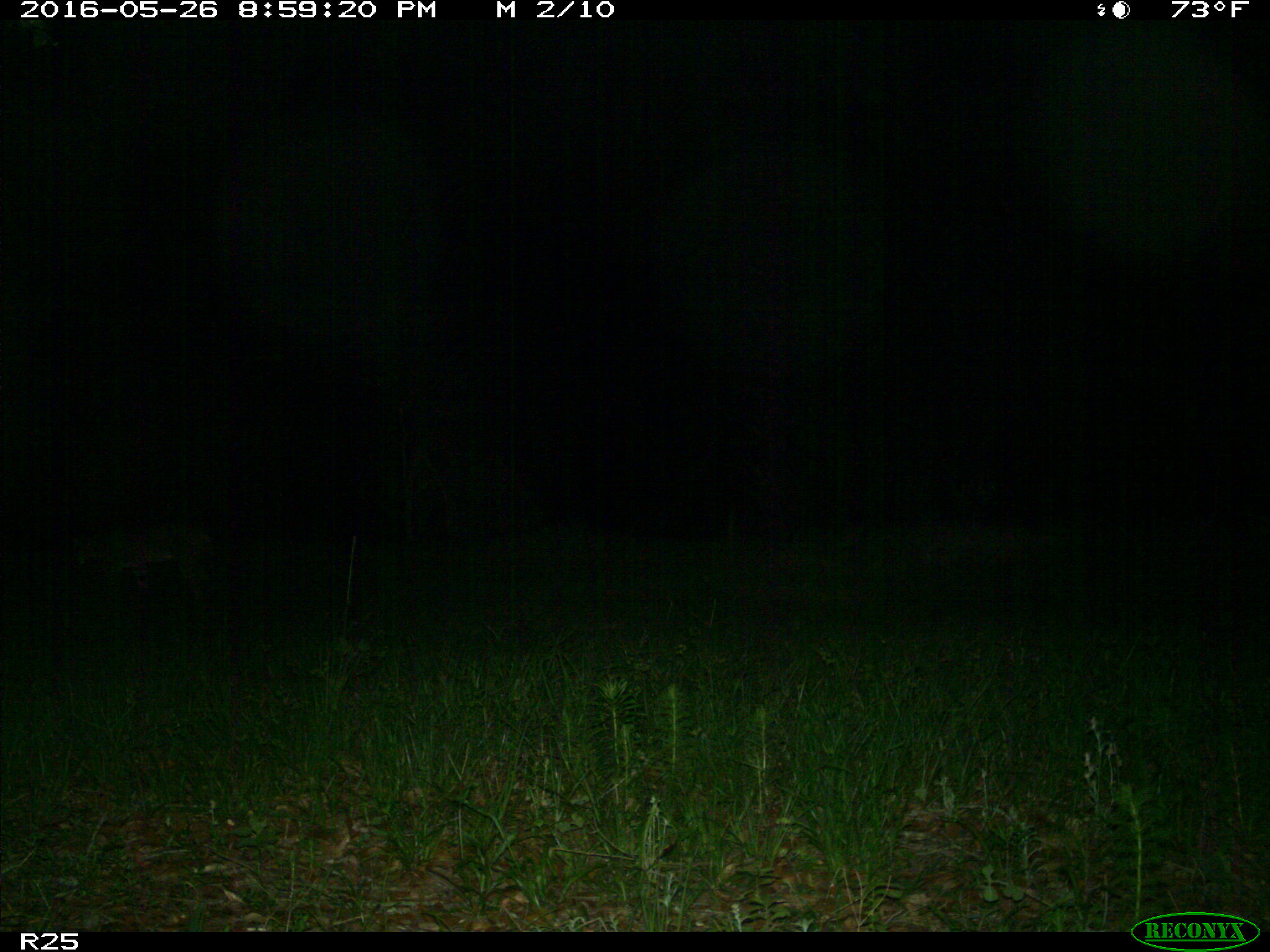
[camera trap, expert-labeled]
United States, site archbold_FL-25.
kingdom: Animalia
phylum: Chordata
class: Mammalia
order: Carnivora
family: Felidae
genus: Lynx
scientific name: Lynx rufus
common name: bobcat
Lynx rufus (bobcat).